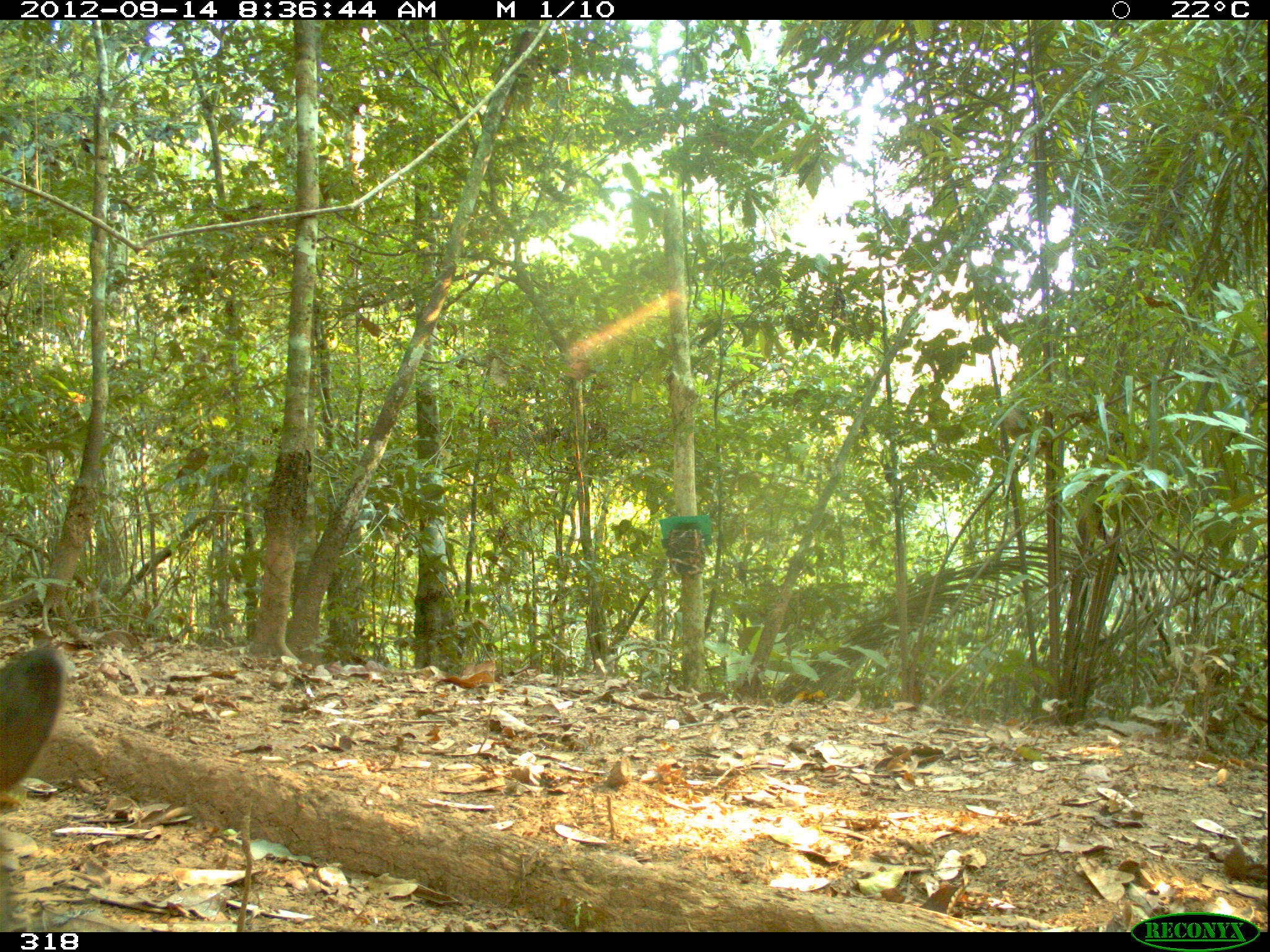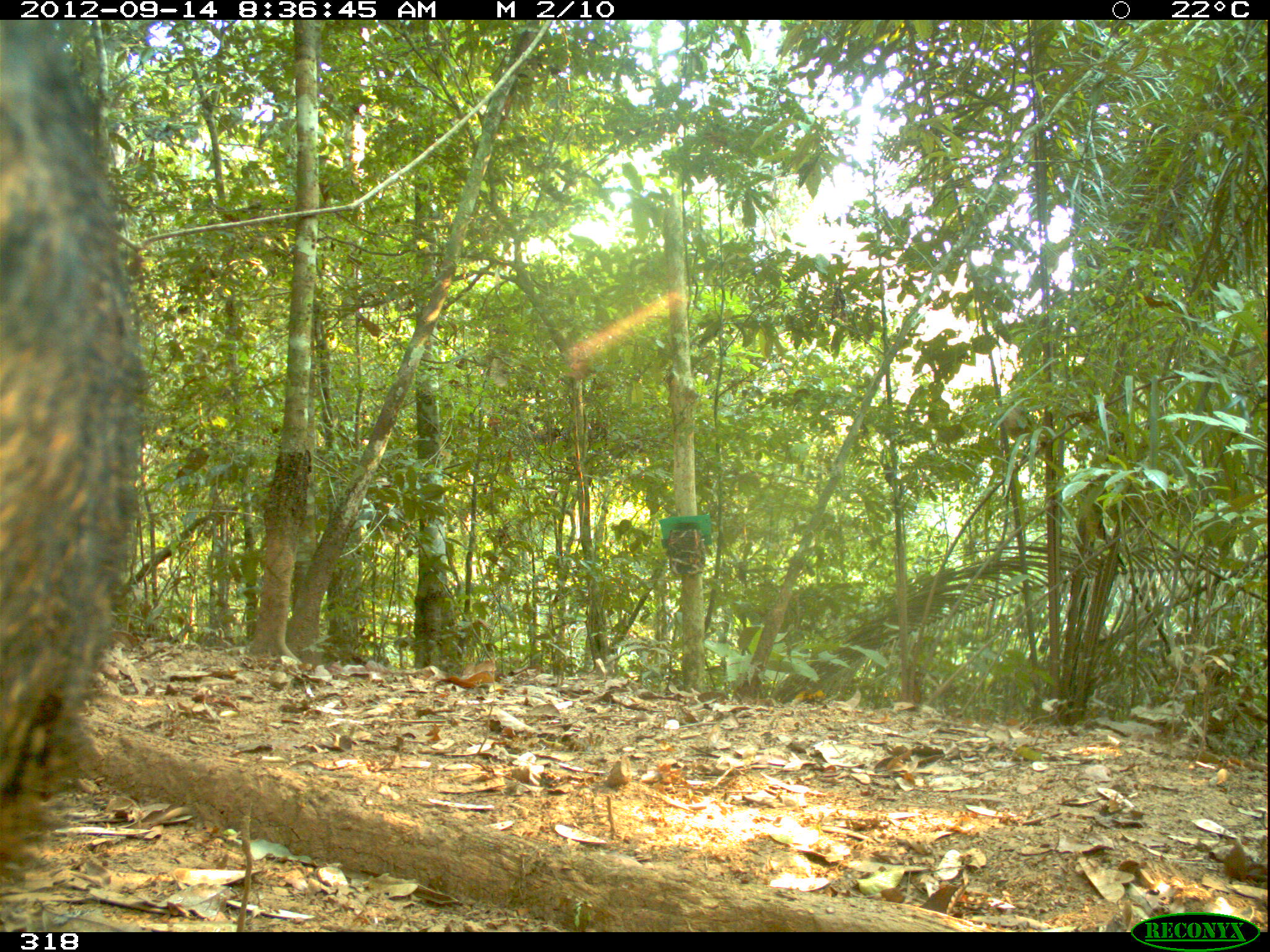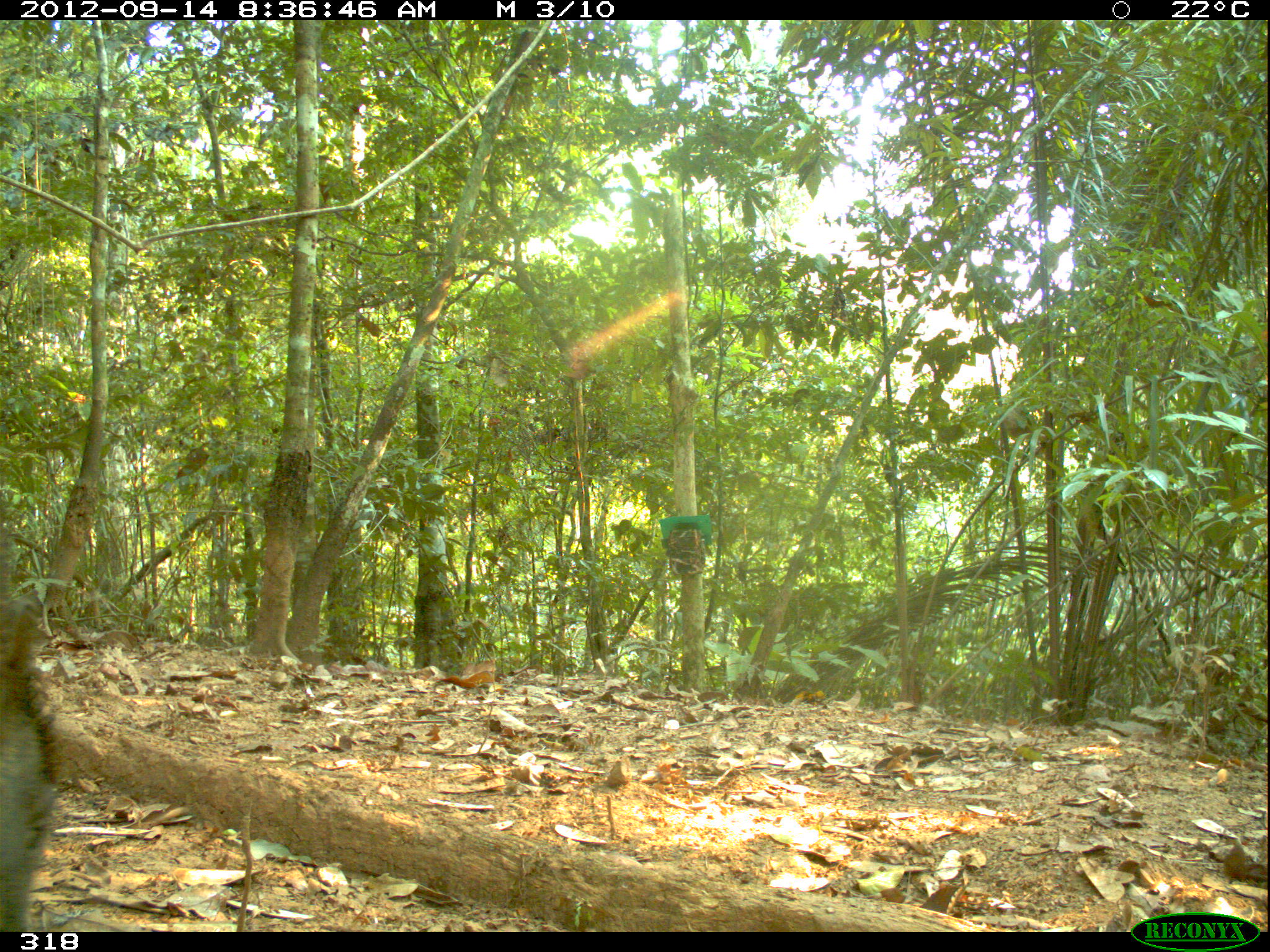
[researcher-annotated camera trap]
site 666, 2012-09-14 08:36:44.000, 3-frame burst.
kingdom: Animalia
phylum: Chordata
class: Mammalia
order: Artiodactyla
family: Tayassuidae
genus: Tayassu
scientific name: Tayassu pecari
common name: white-lipped peccary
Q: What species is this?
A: Tayassu pecari (white-lipped peccary).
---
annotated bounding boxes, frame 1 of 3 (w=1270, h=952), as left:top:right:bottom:
tayassu pecari: 0:641:68:934